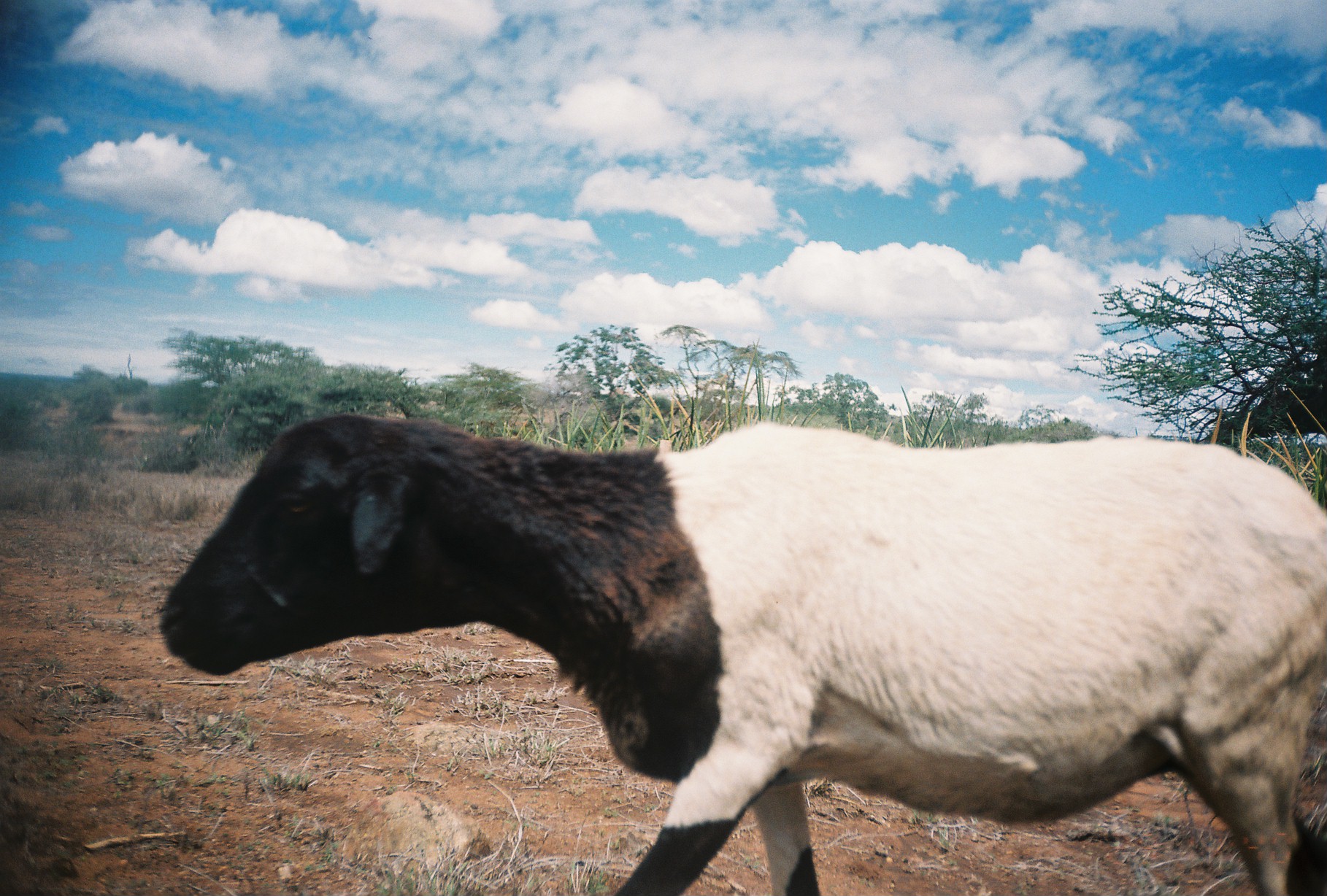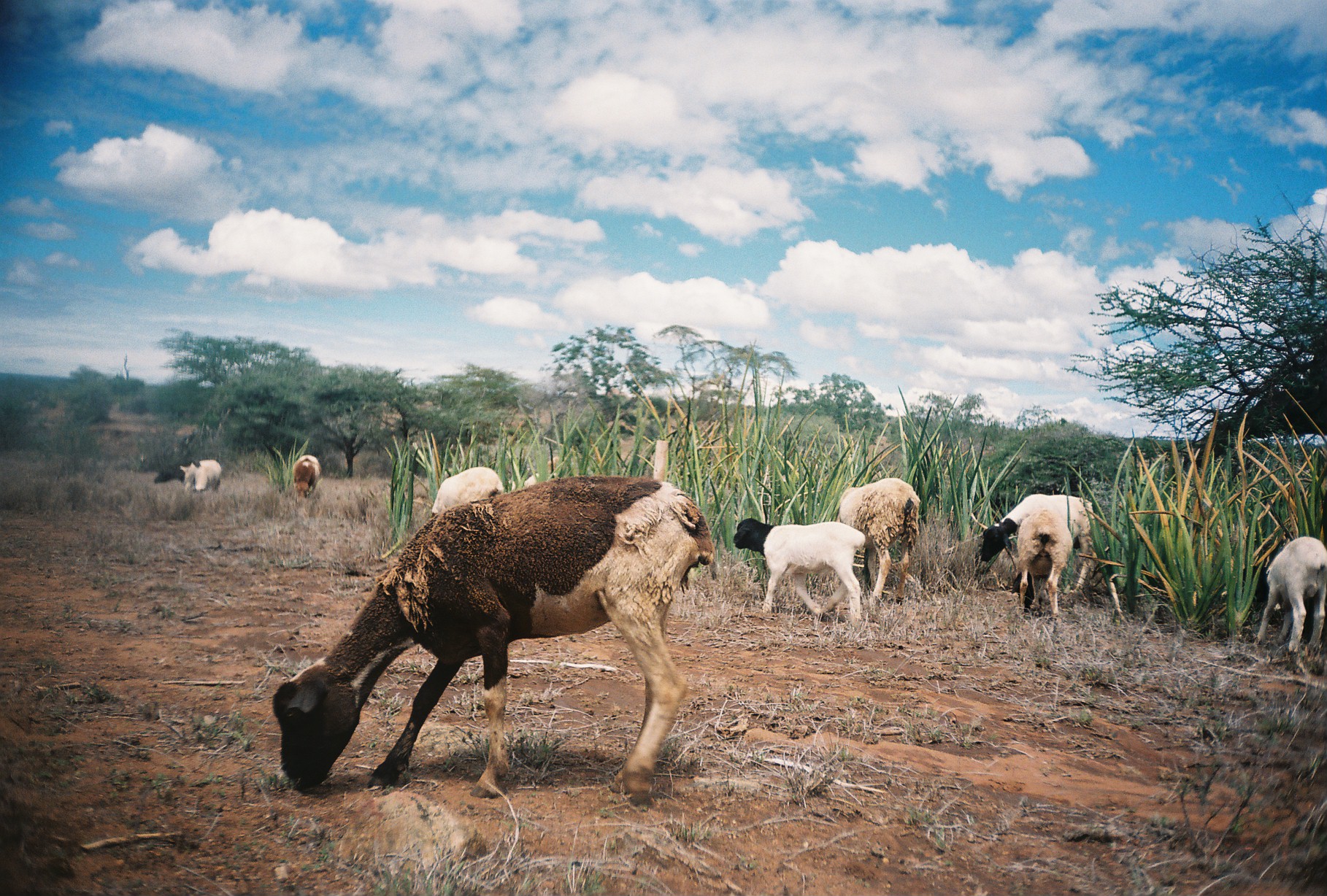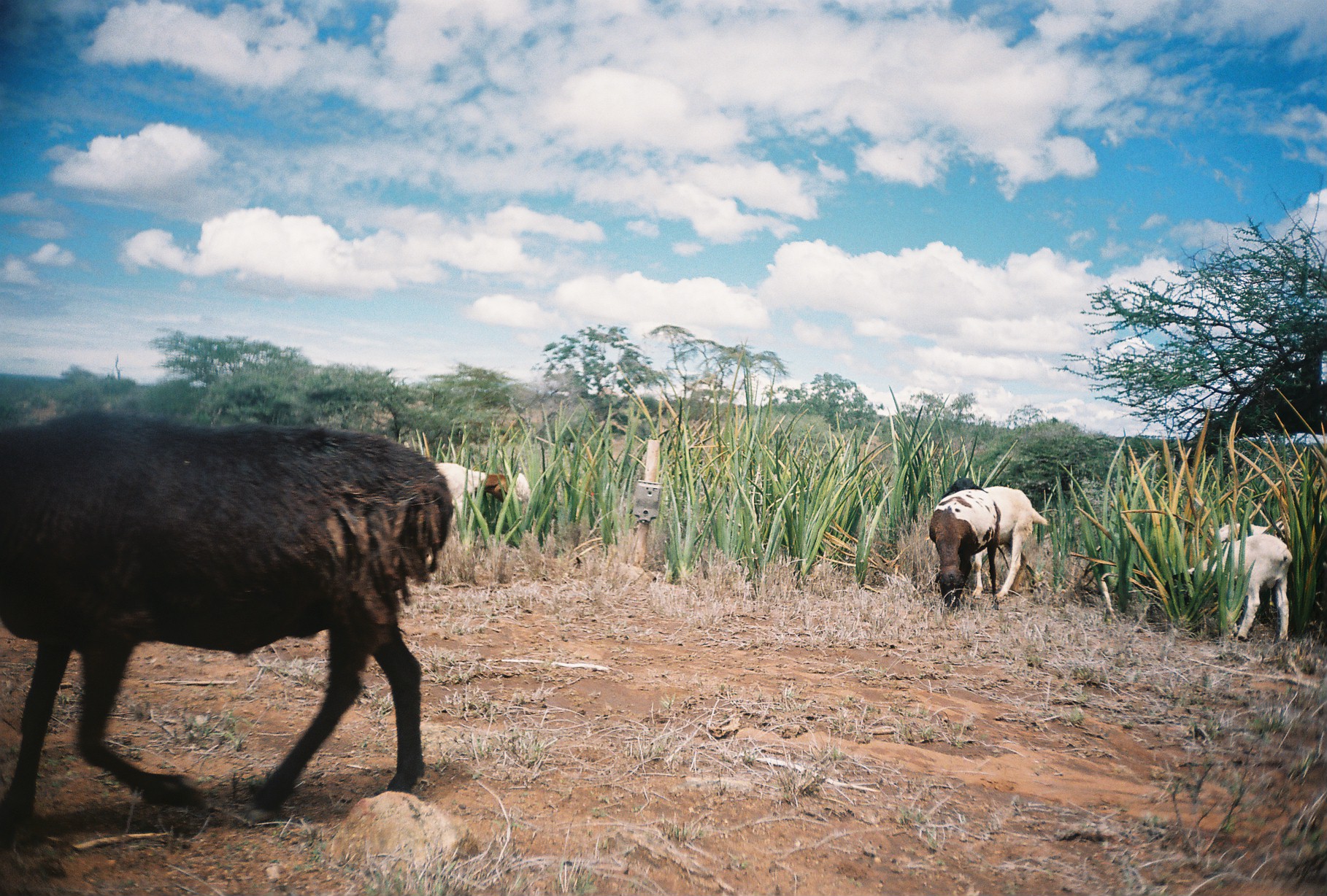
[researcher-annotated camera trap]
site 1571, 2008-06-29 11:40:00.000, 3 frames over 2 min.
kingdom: Animalia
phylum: Chordata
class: Mammalia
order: Artiodactyla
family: Bovidae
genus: Ovis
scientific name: Ovis aries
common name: domestic sheep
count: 1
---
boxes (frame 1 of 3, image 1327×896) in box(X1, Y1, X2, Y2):
ovis aries: box(158, 411, 1326, 896)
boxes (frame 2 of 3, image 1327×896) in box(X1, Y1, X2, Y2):
ovis aries: box(271, 476, 716, 805); box(733, 518, 865, 625); box(974, 494, 1095, 595); box(835, 478, 921, 605); box(1253, 537, 1326, 657); box(1012, 507, 1073, 620); box(432, 466, 504, 515); box(138, 441, 195, 473); box(508, 455, 558, 490); box(180, 454, 221, 492); box(155, 455, 210, 482); box(292, 455, 322, 502)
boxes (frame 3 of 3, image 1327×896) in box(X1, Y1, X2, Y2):
ovis aries: box(0, 410, 454, 847); box(1164, 533, 1292, 658); box(971, 486, 1049, 603); box(927, 489, 1000, 614); box(434, 462, 509, 542); box(1218, 522, 1291, 544); box(939, 477, 989, 502); box(515, 473, 531, 514)